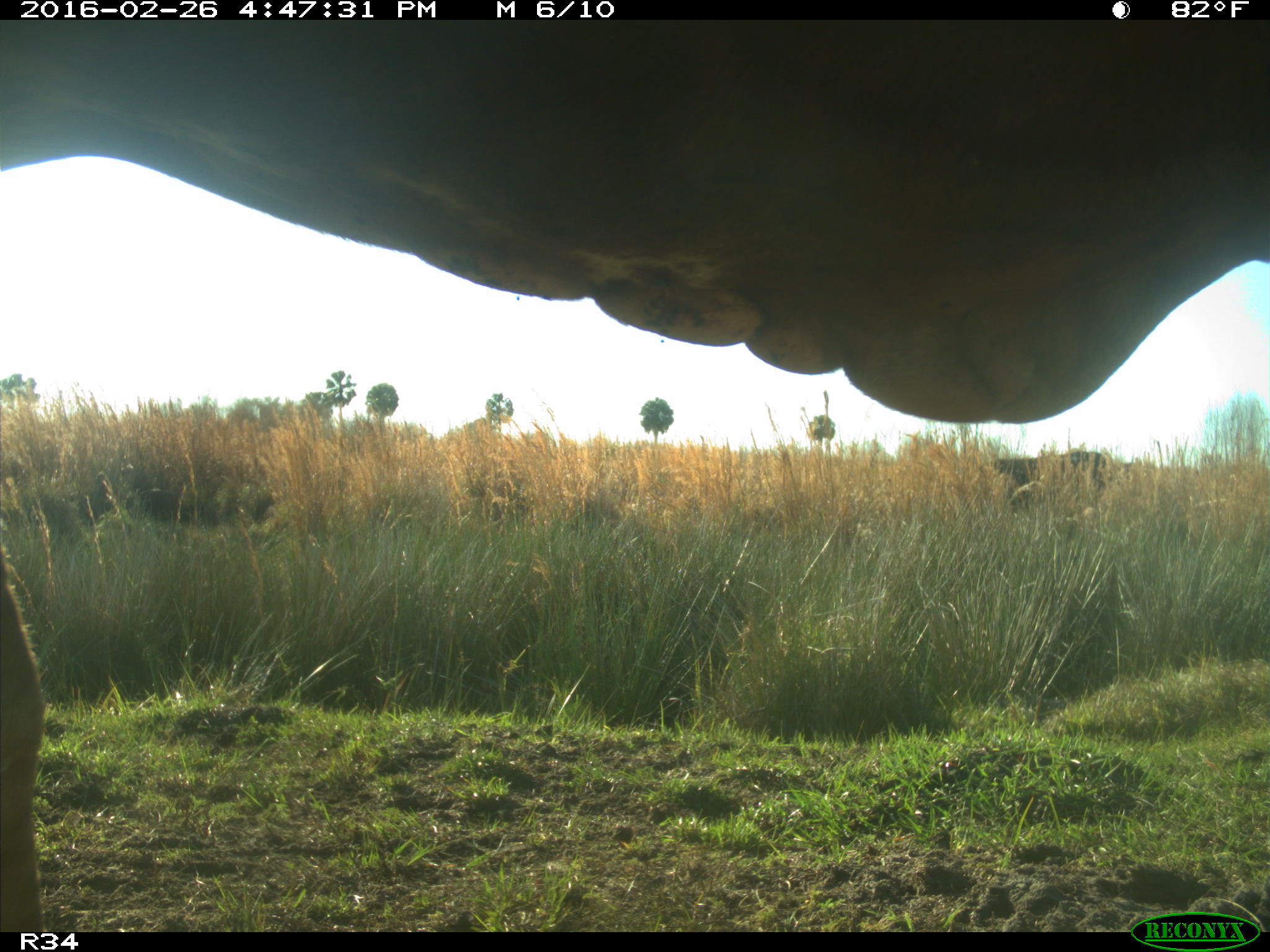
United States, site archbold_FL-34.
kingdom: Animalia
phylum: Chordata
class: Mammalia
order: Artiodactyla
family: Bovidae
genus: Bos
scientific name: Bos taurus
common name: domestic cow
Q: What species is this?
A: Bos taurus (domestic cow).